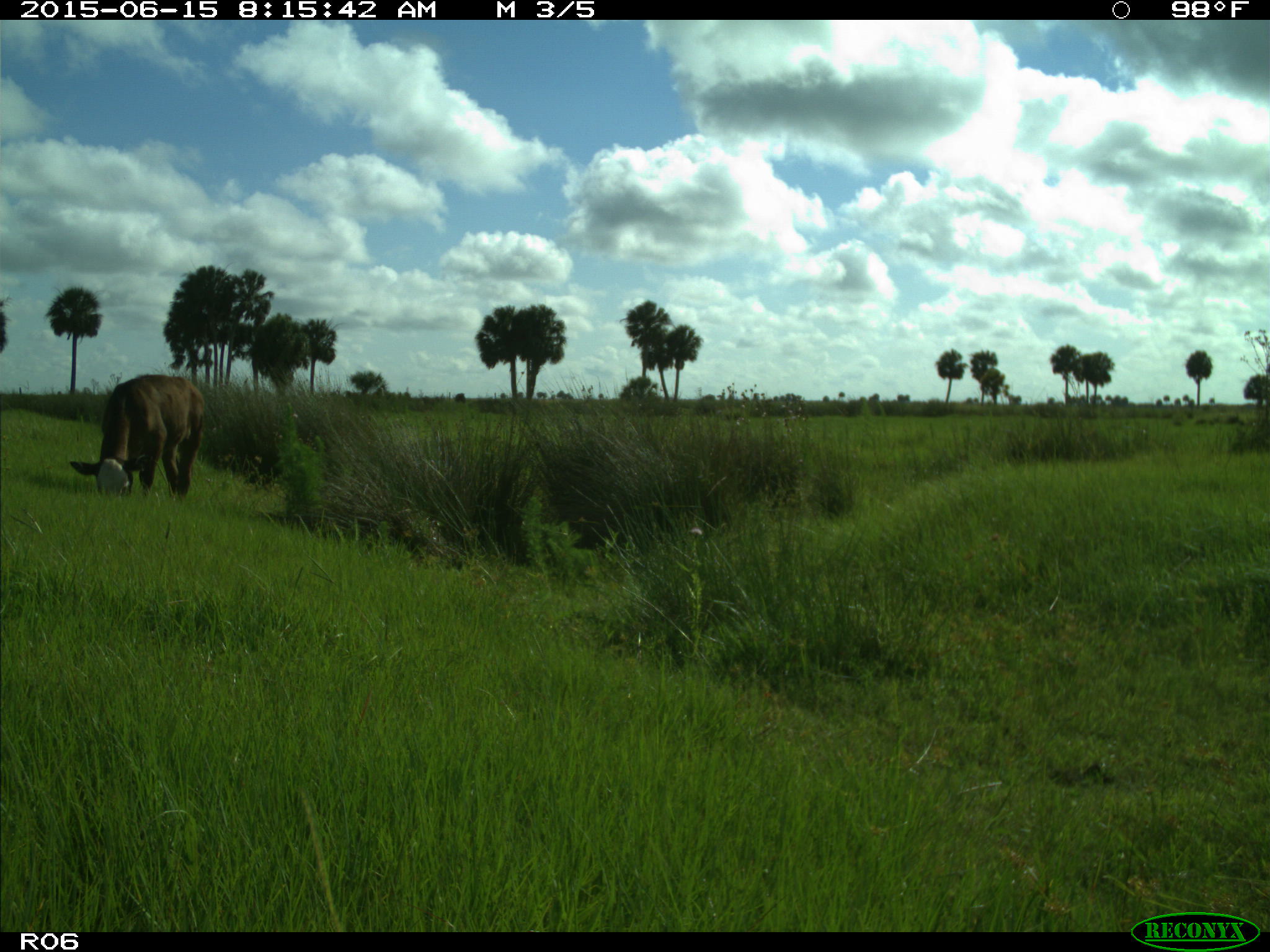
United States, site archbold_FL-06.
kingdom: Animalia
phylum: Chordata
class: Mammalia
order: Artiodactyla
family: Bovidae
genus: Bos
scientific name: Bos taurus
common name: domestic cow